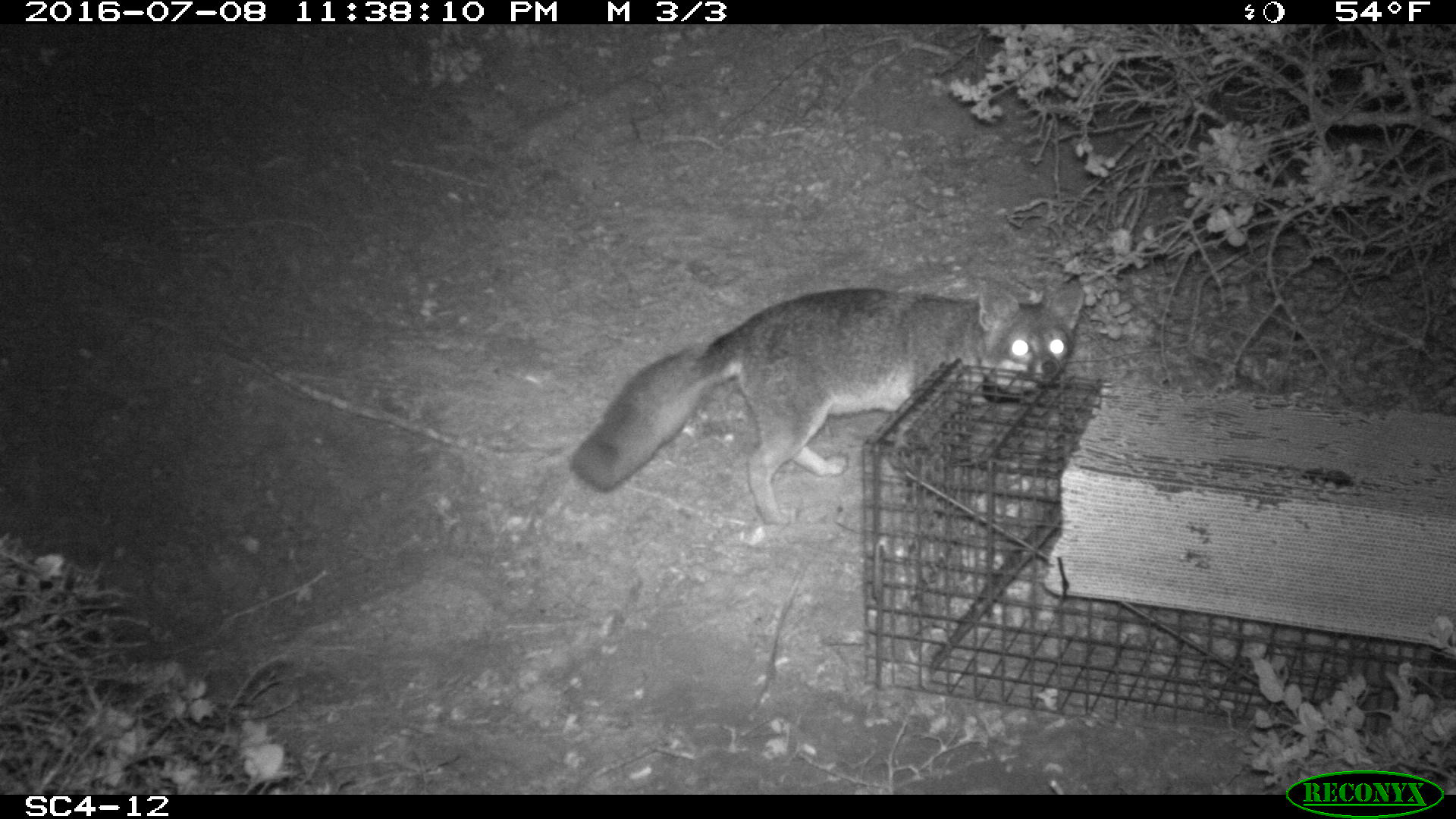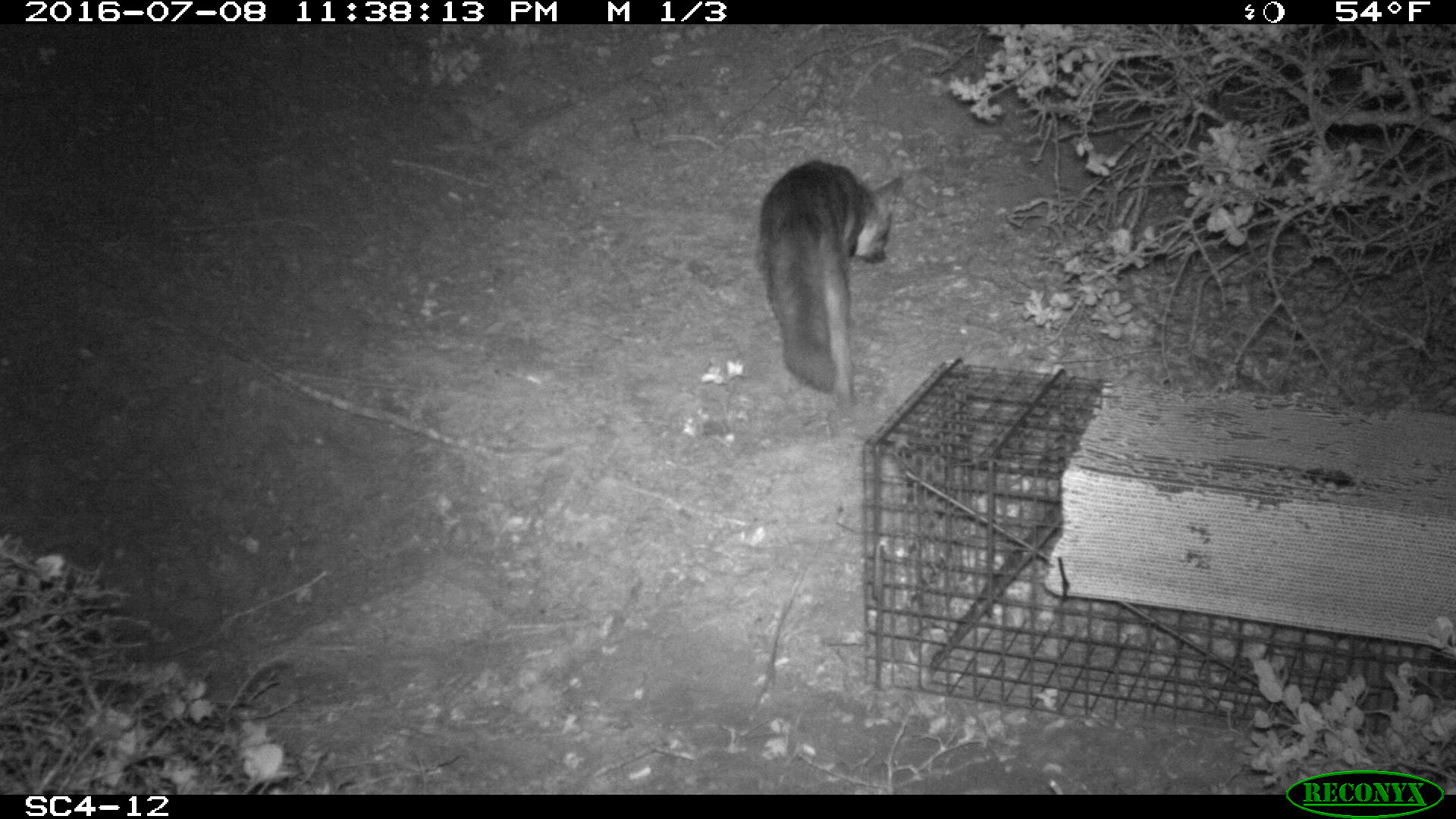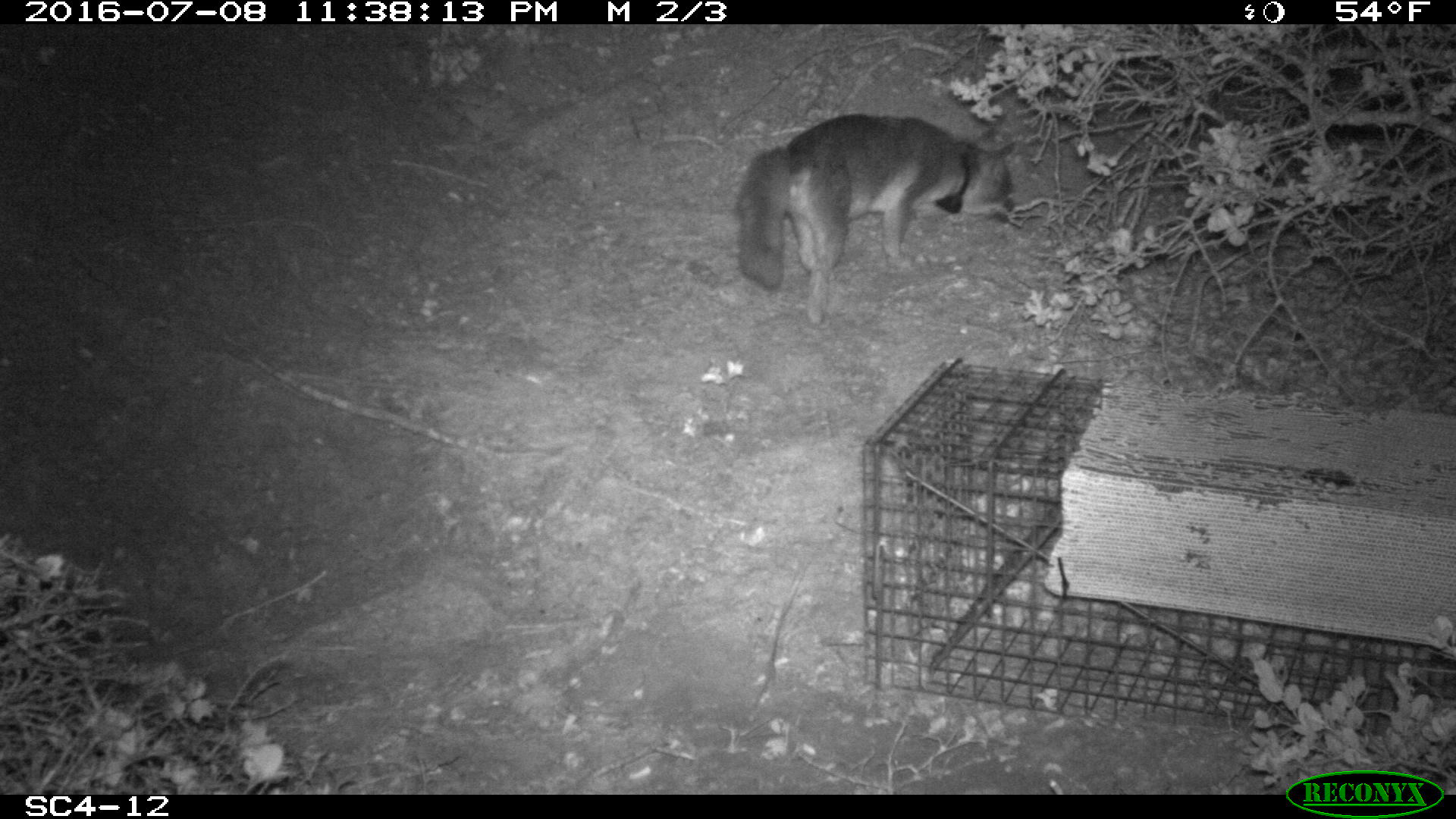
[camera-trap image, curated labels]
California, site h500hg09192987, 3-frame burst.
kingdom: Animalia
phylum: Chordata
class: Mammalia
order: Carnivora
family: Canidae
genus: Urocyon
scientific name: Urocyon littoralis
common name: island fox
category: fox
Fox (island fox) (Urocyon littoralis).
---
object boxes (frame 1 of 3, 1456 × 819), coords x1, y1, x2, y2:
fox: 569, 271, 1087, 526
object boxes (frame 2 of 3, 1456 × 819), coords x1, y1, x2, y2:
fox: 757, 158, 904, 413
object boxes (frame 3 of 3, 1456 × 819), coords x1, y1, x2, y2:
fox: 736, 112, 1012, 328